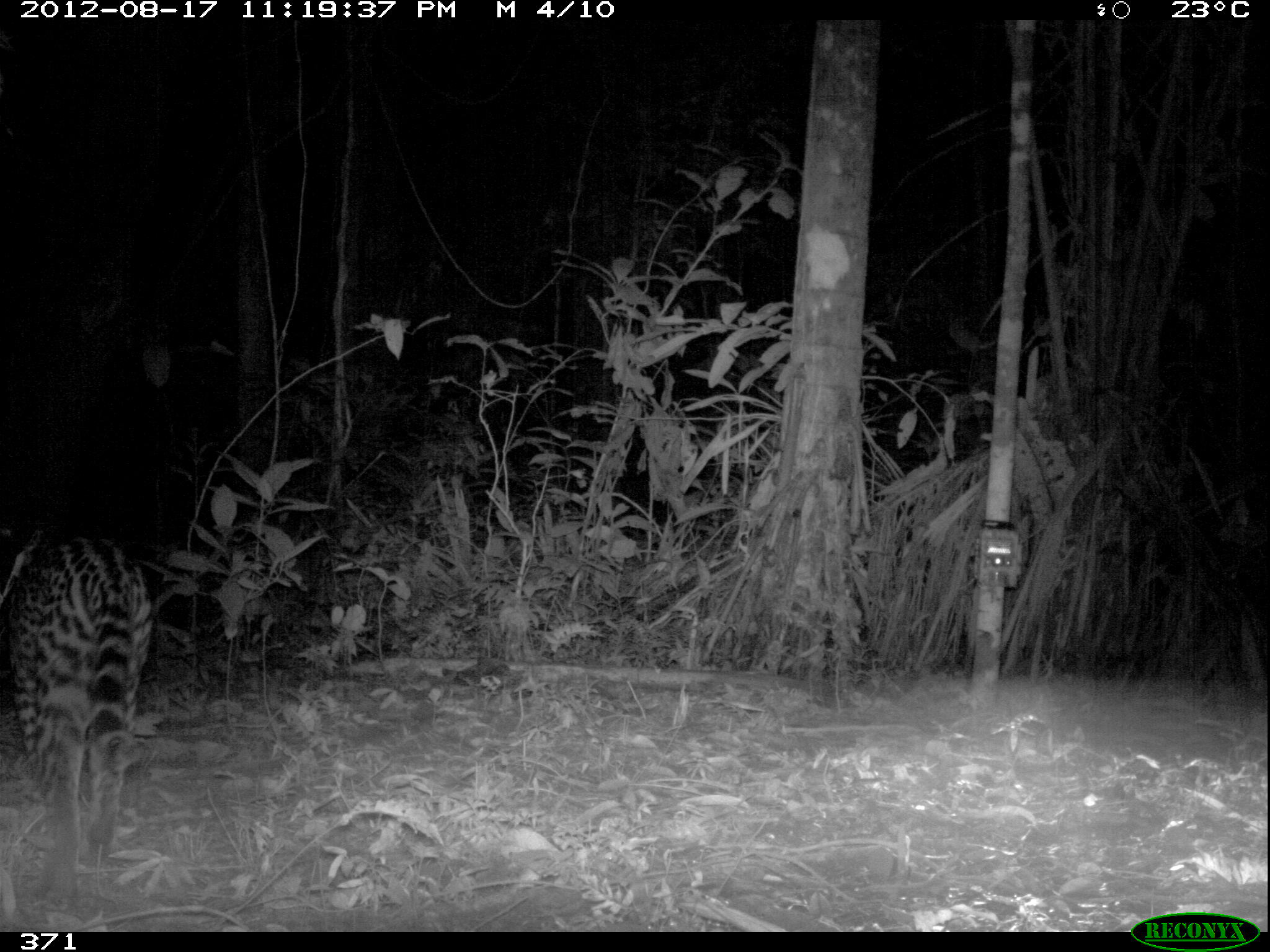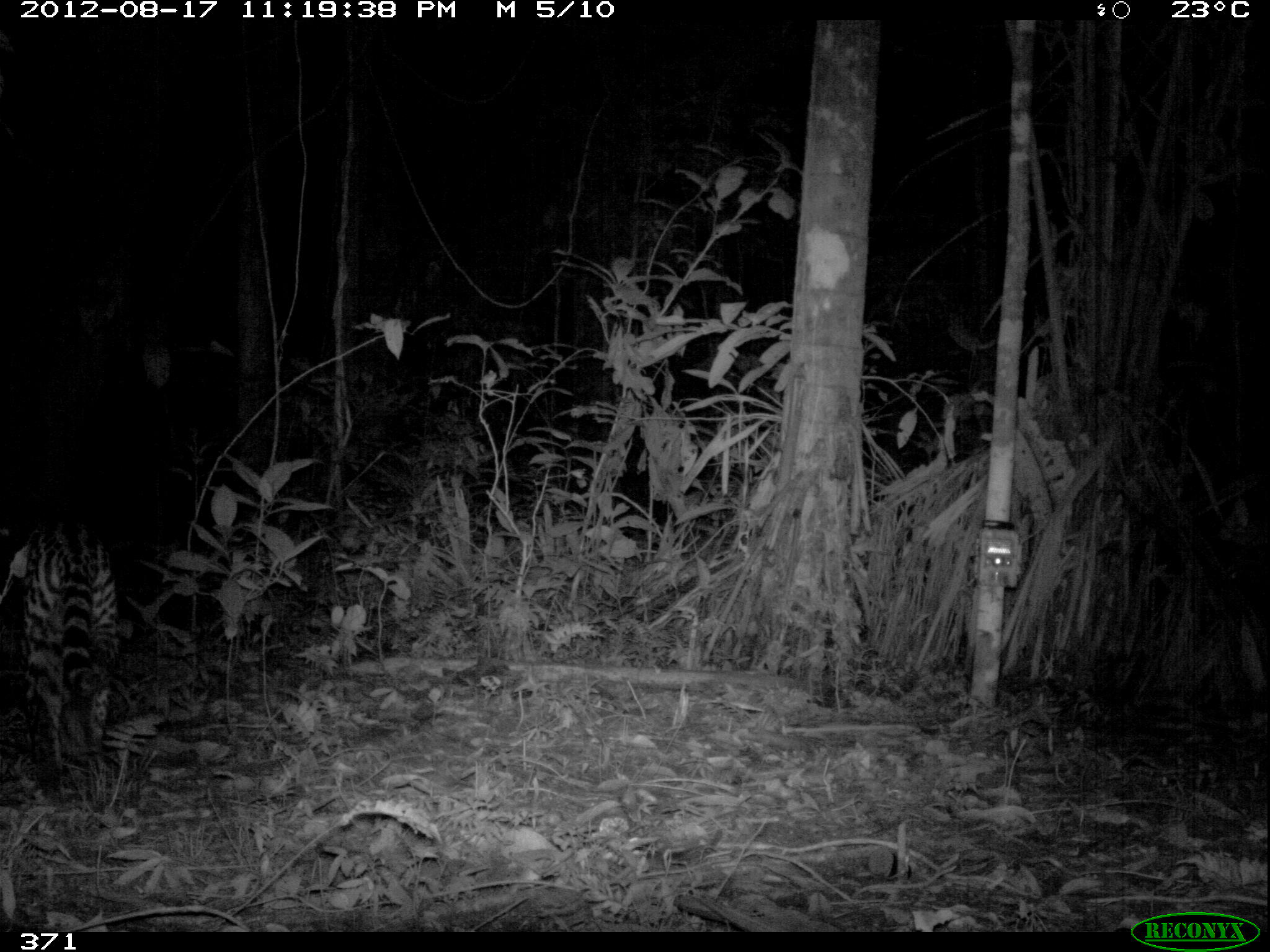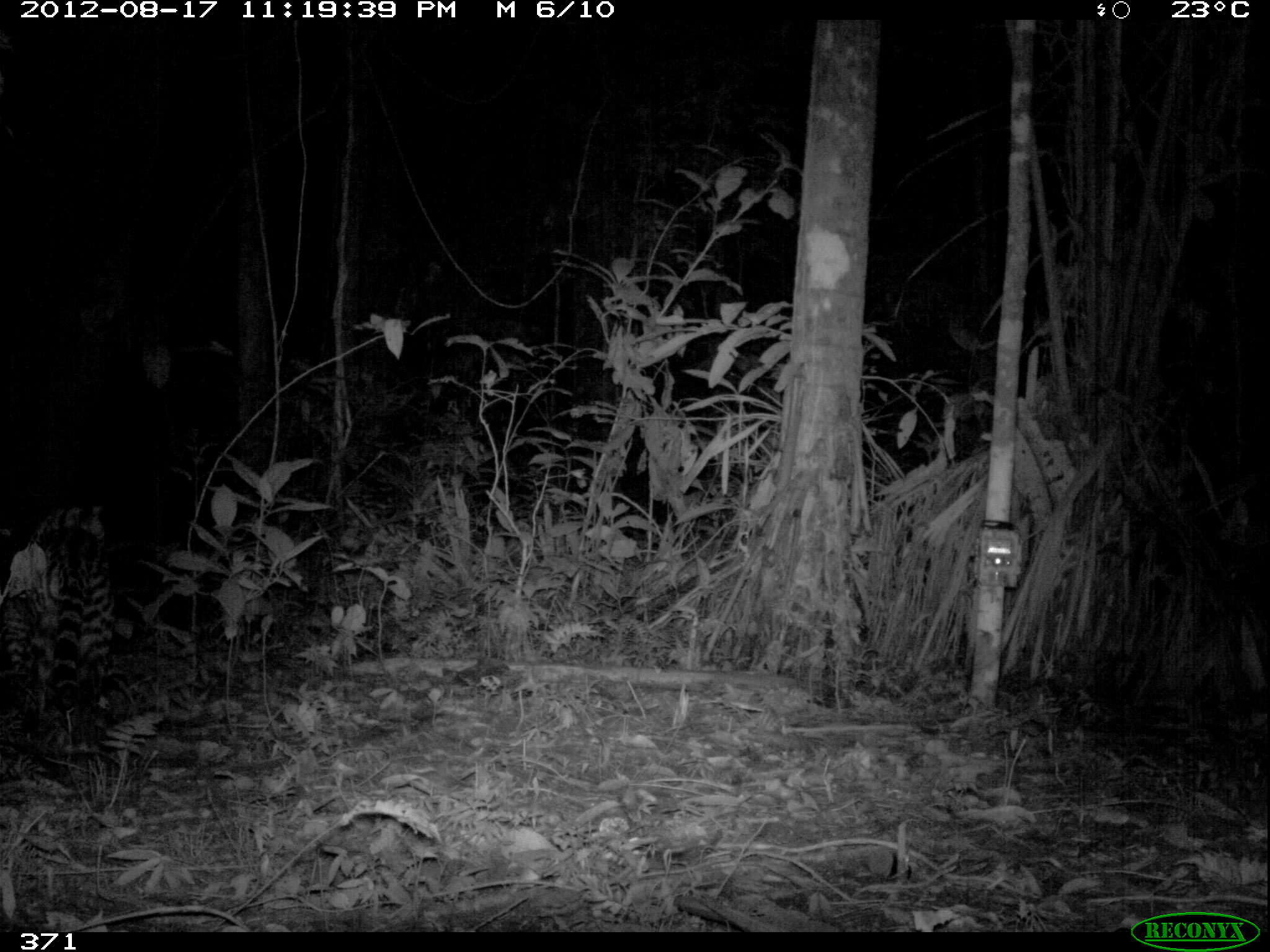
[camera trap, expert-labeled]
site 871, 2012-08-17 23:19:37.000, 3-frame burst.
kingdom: Animalia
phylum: Chordata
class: Mammalia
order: Carnivora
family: Felidae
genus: Leopardus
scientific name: Leopardus pardalis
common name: ocelot